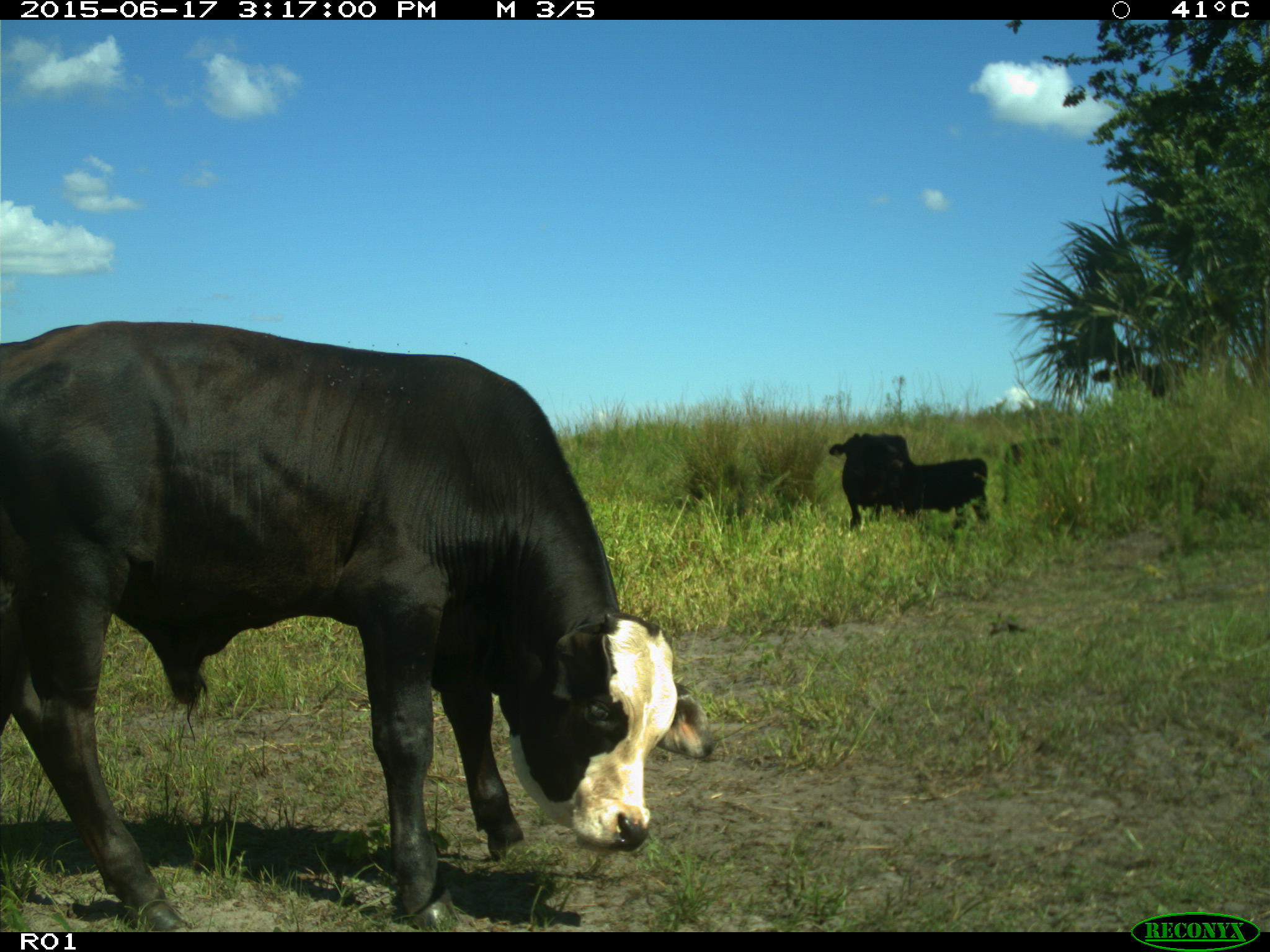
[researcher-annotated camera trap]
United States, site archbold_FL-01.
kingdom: Animalia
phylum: Chordata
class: Mammalia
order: Artiodactyla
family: Bovidae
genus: Bos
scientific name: Bos taurus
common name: domestic cow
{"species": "Bos taurus (domestic cow)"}